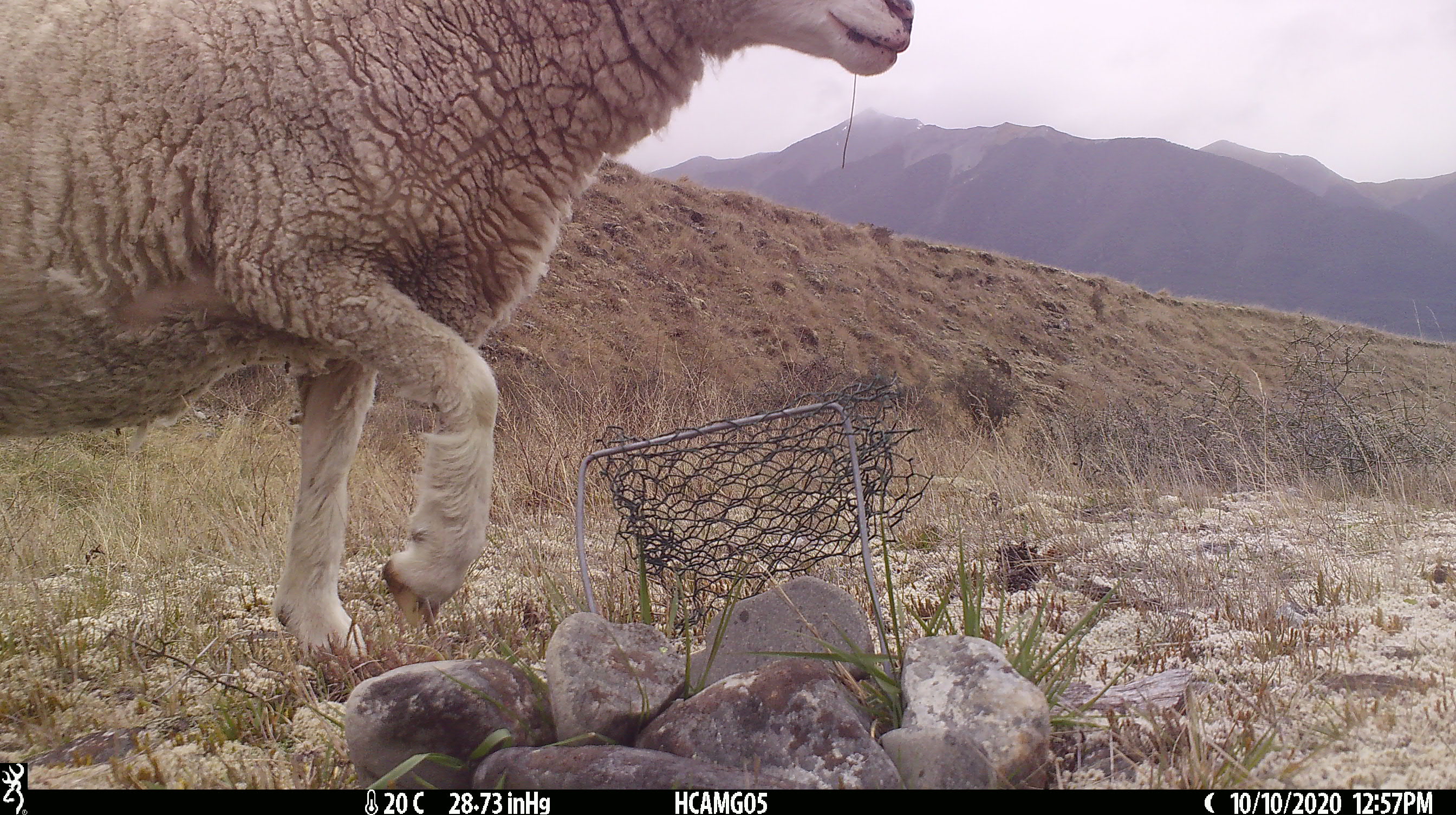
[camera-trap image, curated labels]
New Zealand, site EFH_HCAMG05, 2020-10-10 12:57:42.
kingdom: Animalia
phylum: Chordata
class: Mammalia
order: Artiodactyla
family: Bovidae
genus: Ovis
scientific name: Ovis aries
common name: domestic sheep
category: sheep